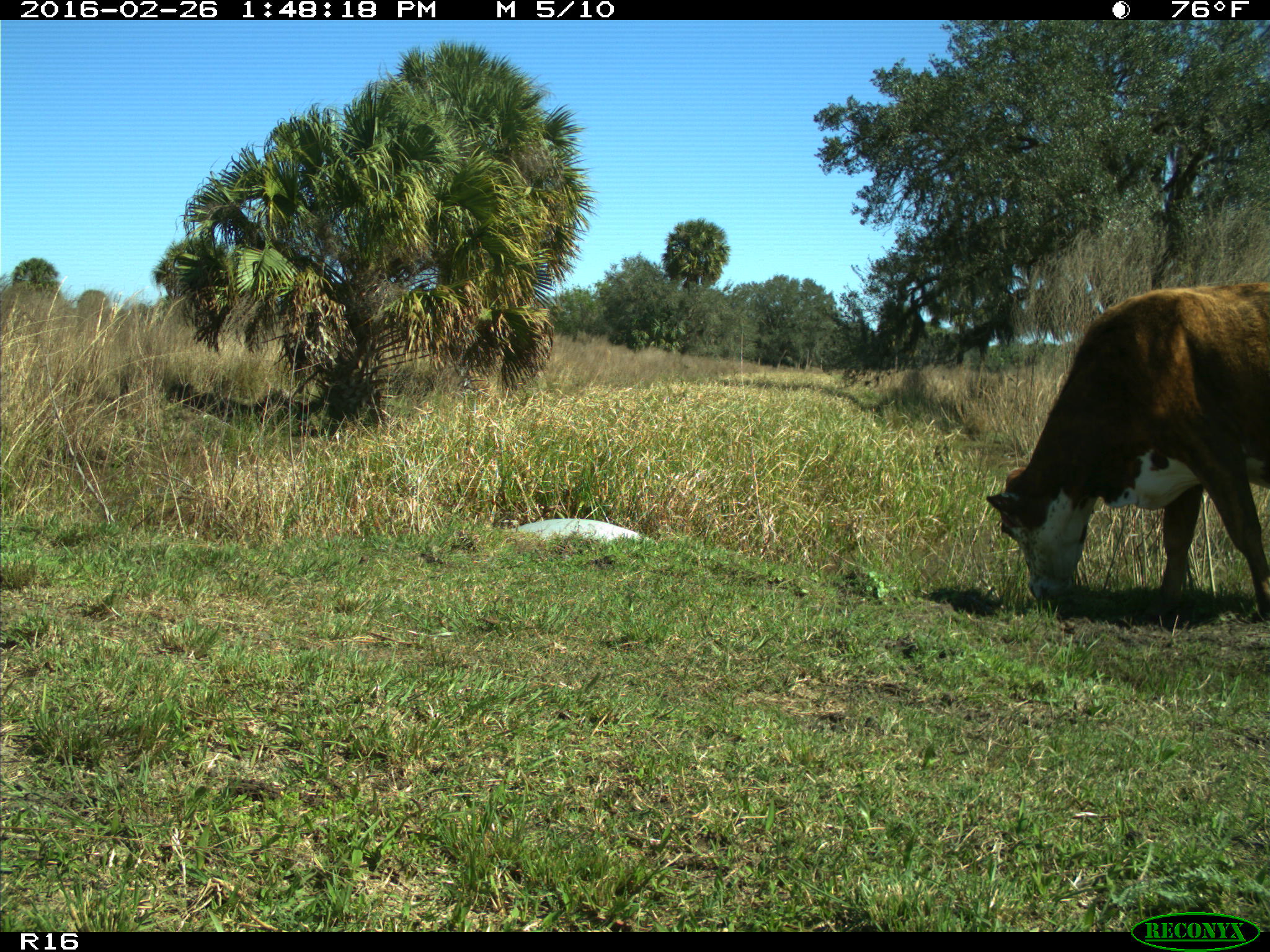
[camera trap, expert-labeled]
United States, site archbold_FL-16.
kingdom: Animalia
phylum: Chordata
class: Mammalia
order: Artiodactyla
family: Bovidae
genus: Bos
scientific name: Bos taurus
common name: domestic cow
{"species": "Bos taurus (domestic cow)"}